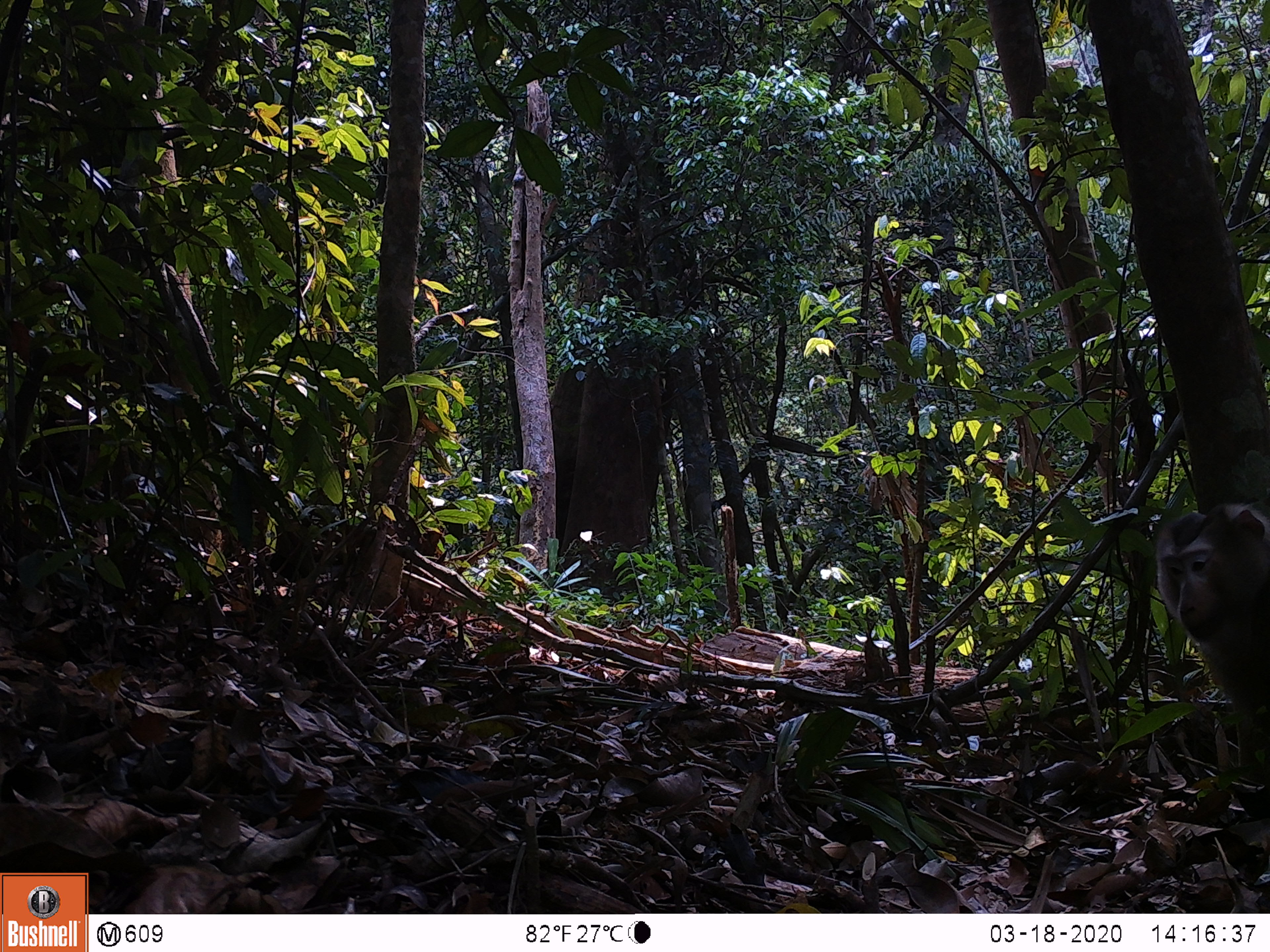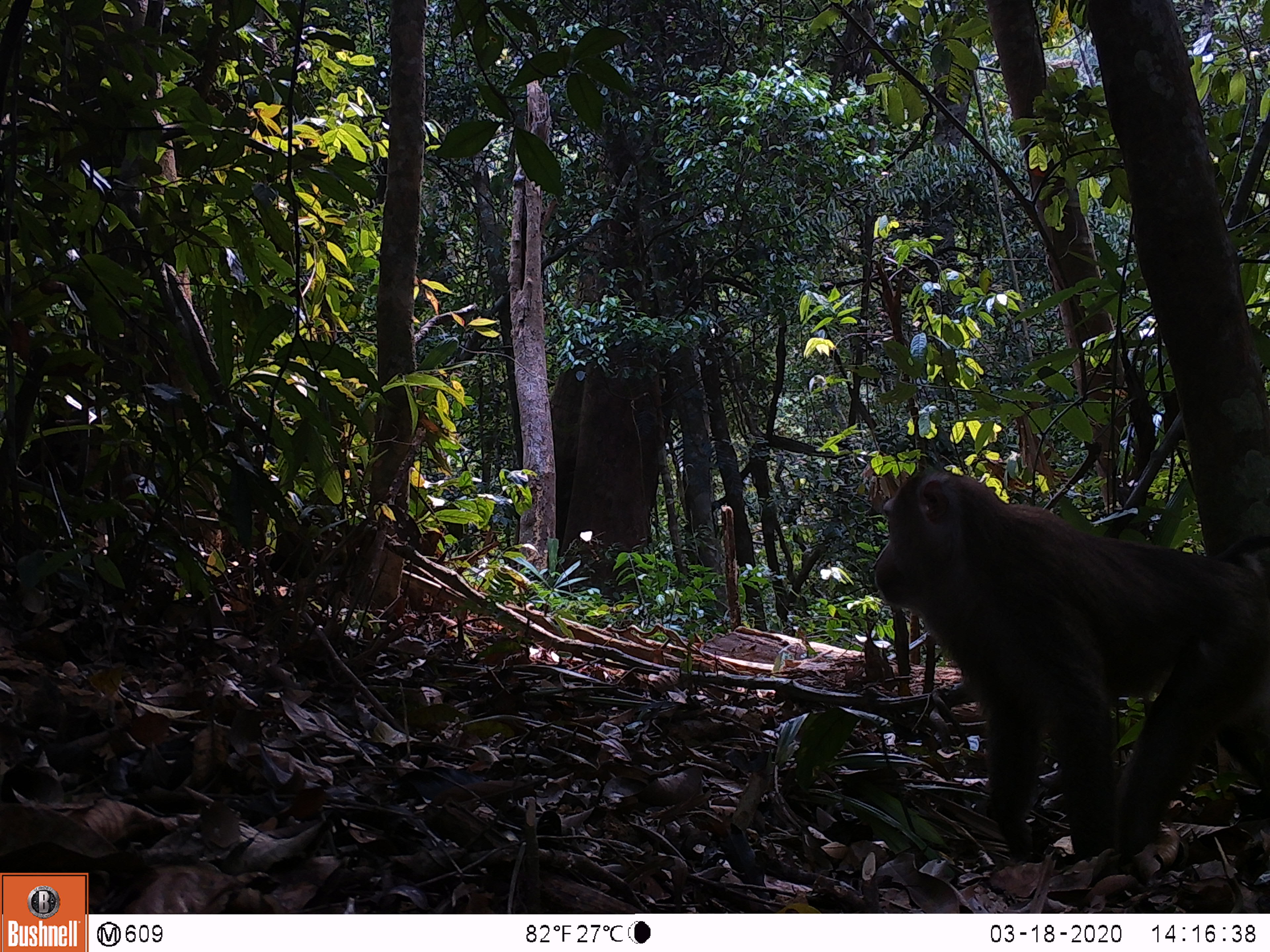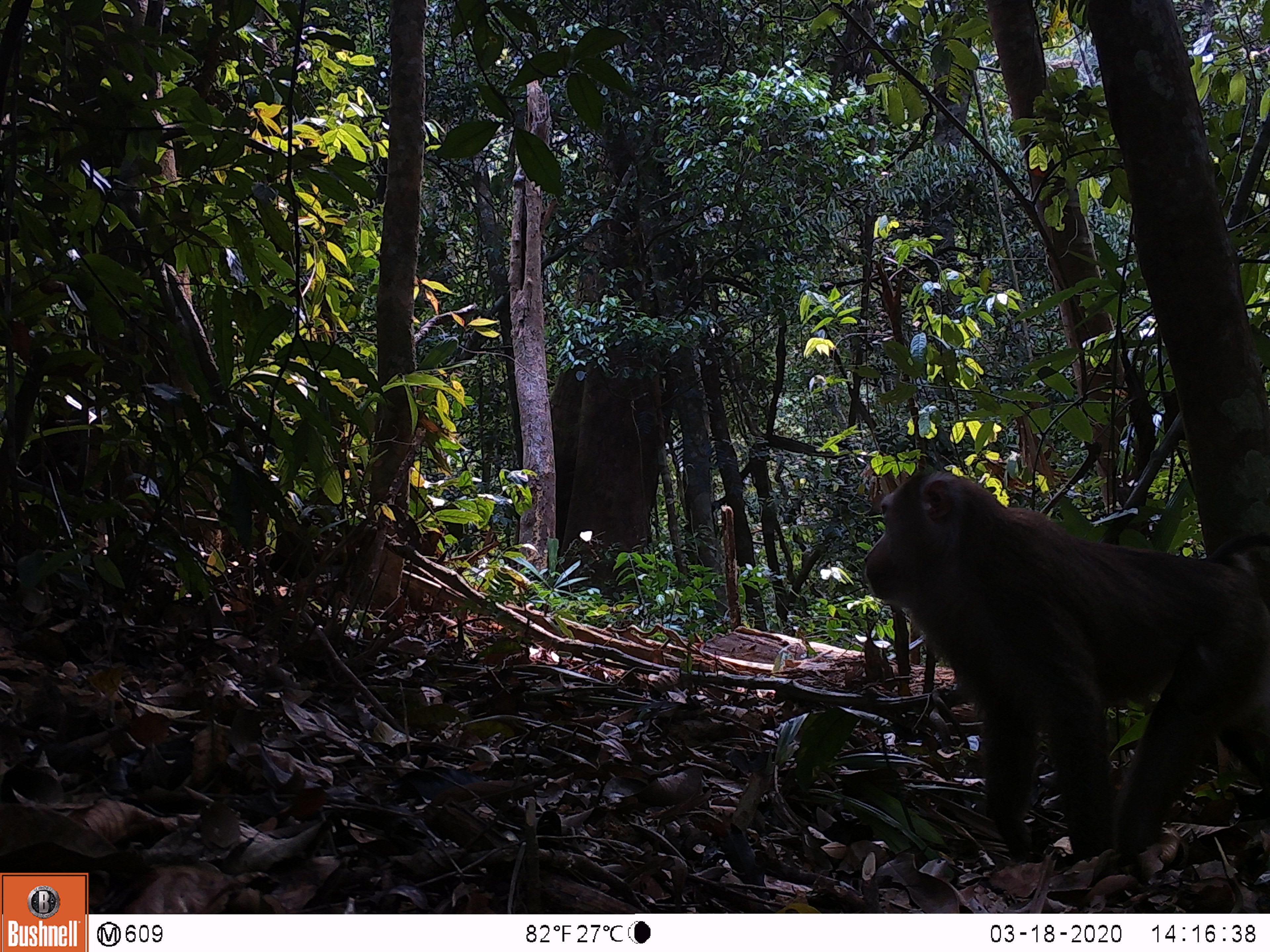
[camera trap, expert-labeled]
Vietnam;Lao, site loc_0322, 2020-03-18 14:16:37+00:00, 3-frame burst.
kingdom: Animalia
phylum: Chordata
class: Mammalia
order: Primates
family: Cercopithecidae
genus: Macaca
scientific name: Macaca nemestrina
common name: pig-tailed macaque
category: pig tailed macaque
Pig tailed macaque (pig-tailed macaque) (Macaca nemestrina). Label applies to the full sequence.